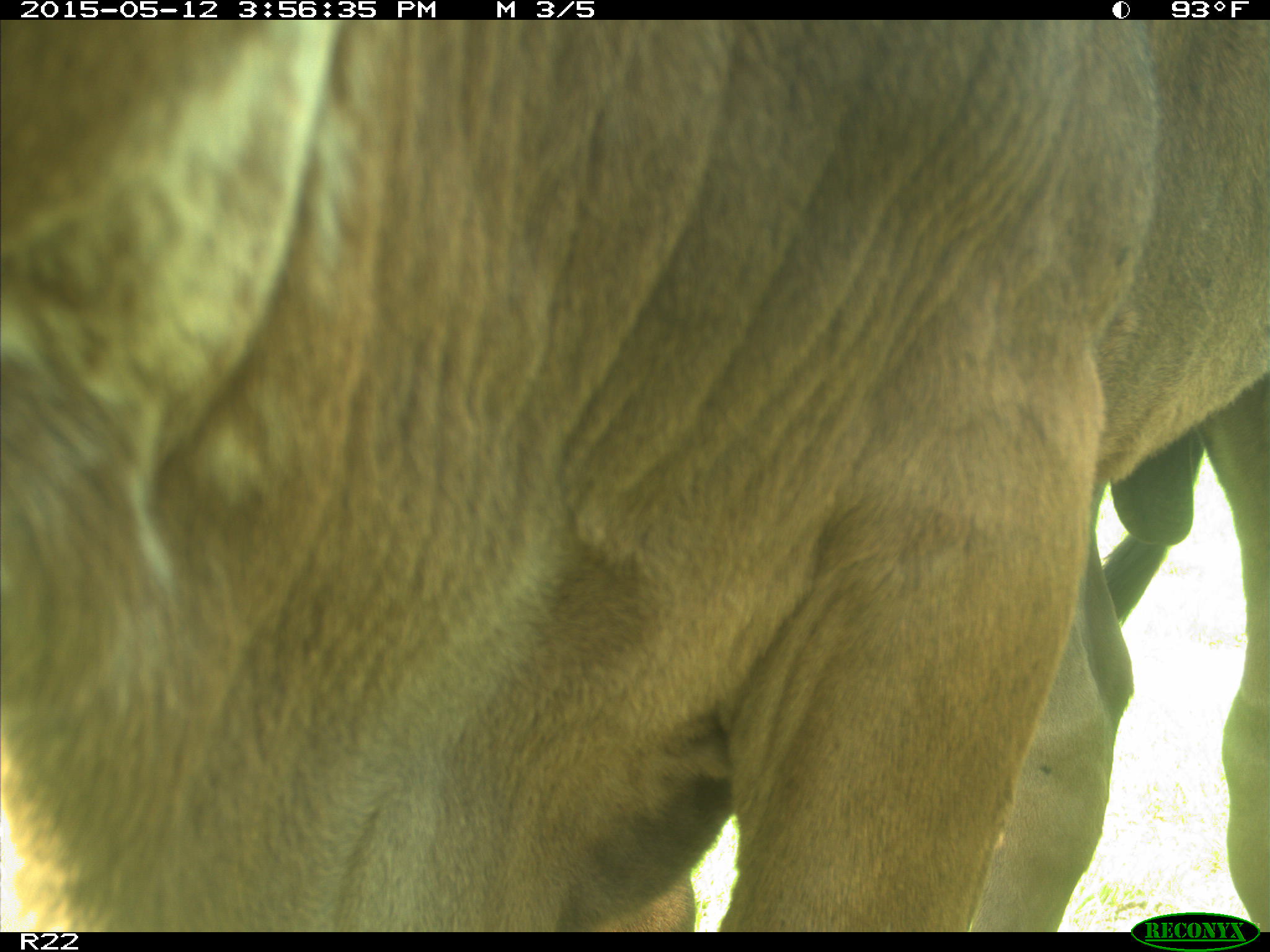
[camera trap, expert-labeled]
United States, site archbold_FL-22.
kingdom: Animalia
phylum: Chordata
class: Mammalia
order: Artiodactyla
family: Bovidae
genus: Bos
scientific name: Bos taurus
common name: domestic cow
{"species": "Bos taurus (domestic cow)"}